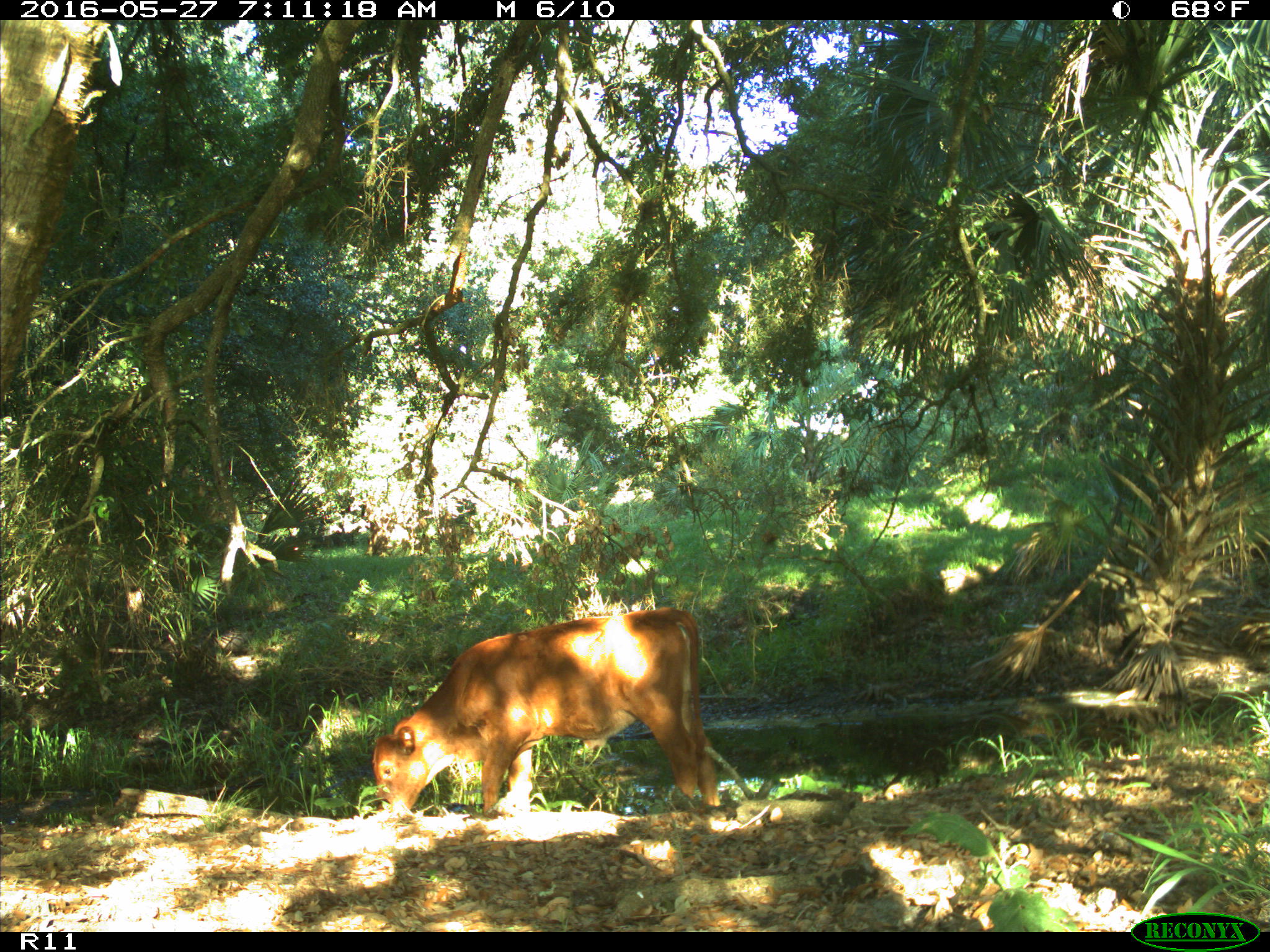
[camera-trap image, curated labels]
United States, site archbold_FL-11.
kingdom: Animalia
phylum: Chordata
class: Mammalia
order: Artiodactyla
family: Bovidae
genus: Bos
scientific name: Bos taurus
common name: domestic cow